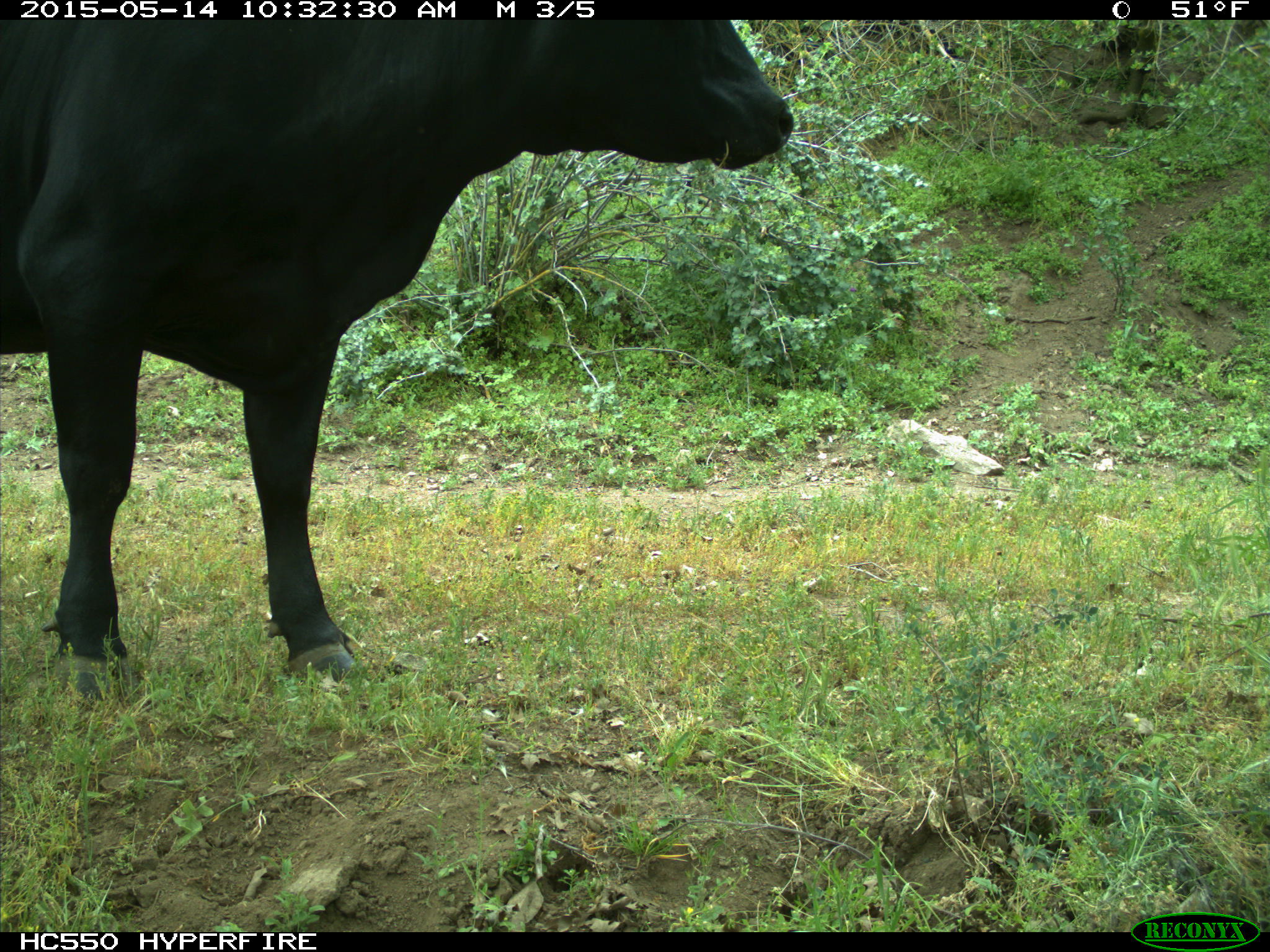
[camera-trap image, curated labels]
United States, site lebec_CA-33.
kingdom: Animalia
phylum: Chordata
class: Mammalia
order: Artiodactyla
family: Bovidae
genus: Bos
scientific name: Bos taurus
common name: domestic cow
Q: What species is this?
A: Bos taurus (domestic cow).